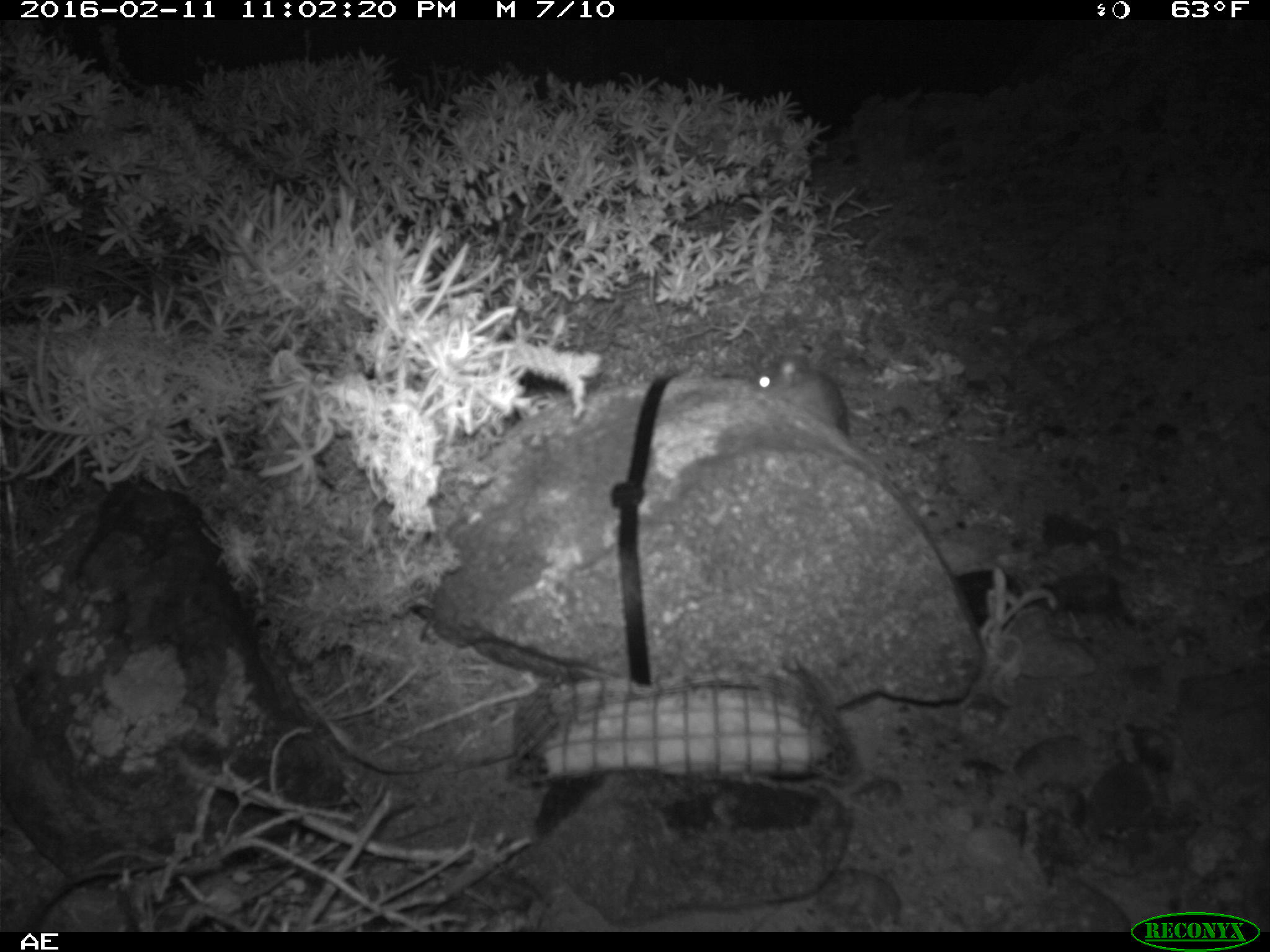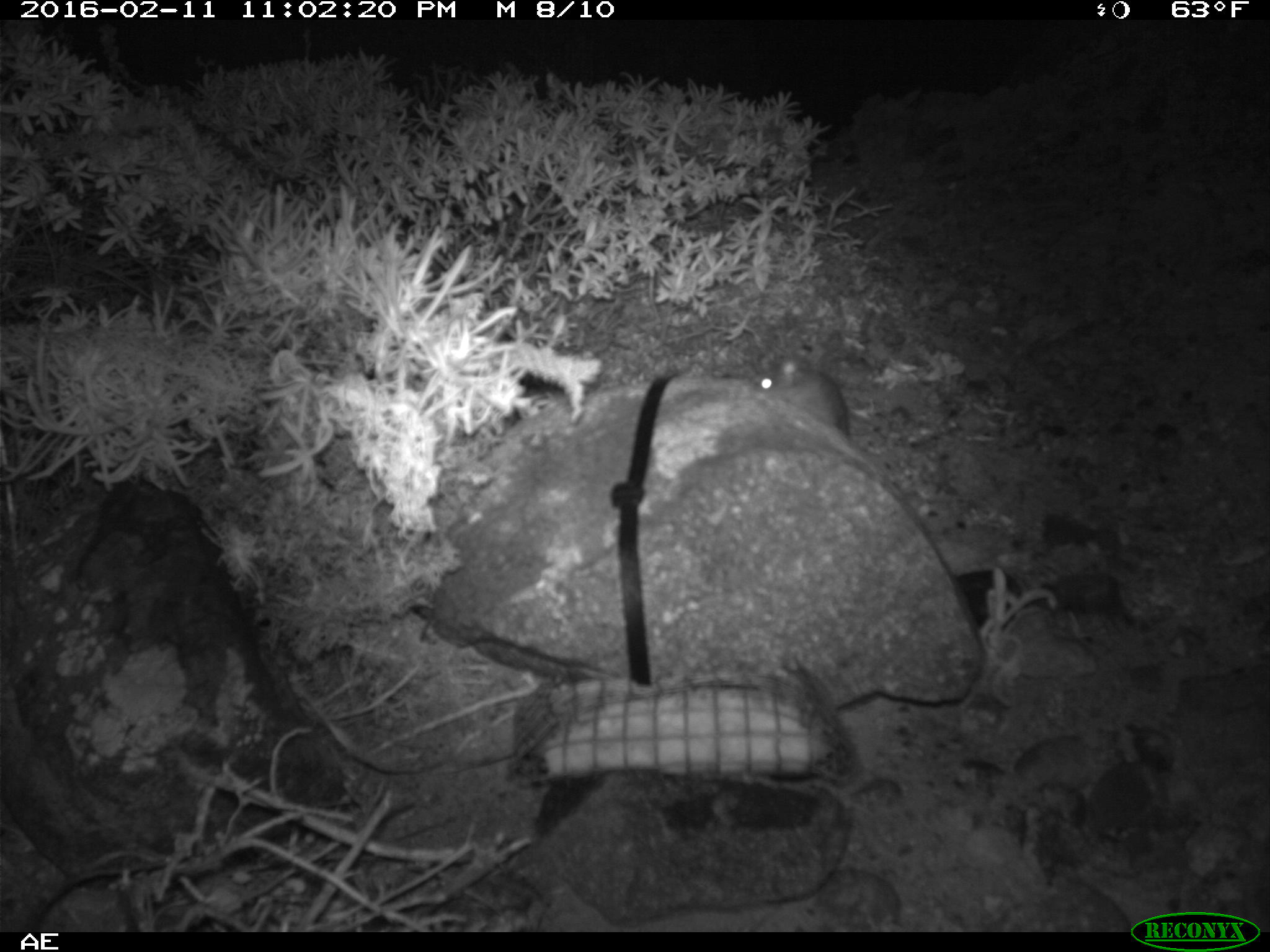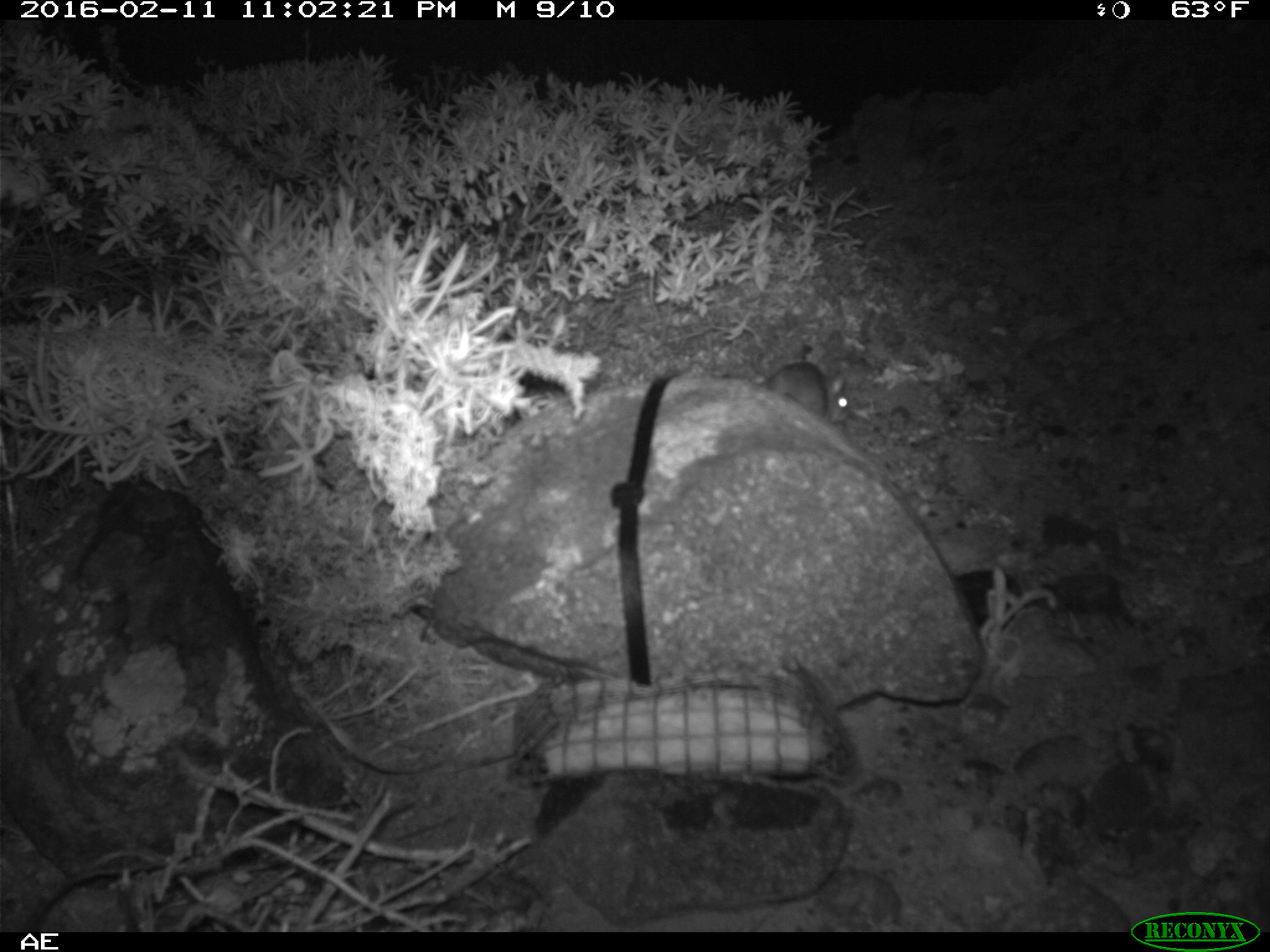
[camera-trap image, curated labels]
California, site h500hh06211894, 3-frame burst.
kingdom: Animalia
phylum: Chordata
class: Mammalia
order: Rodentia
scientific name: Rodentia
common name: rodent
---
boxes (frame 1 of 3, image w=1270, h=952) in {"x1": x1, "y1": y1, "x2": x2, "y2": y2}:
rodent: {"x1": 753, "y1": 352, "x2": 849, "y2": 433}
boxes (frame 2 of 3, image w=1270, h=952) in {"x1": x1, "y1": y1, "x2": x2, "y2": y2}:
rodent: {"x1": 753, "y1": 358, "x2": 847, "y2": 433}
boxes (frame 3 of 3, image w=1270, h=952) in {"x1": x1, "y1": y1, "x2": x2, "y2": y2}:
rodent: {"x1": 762, "y1": 362, "x2": 850, "y2": 420}